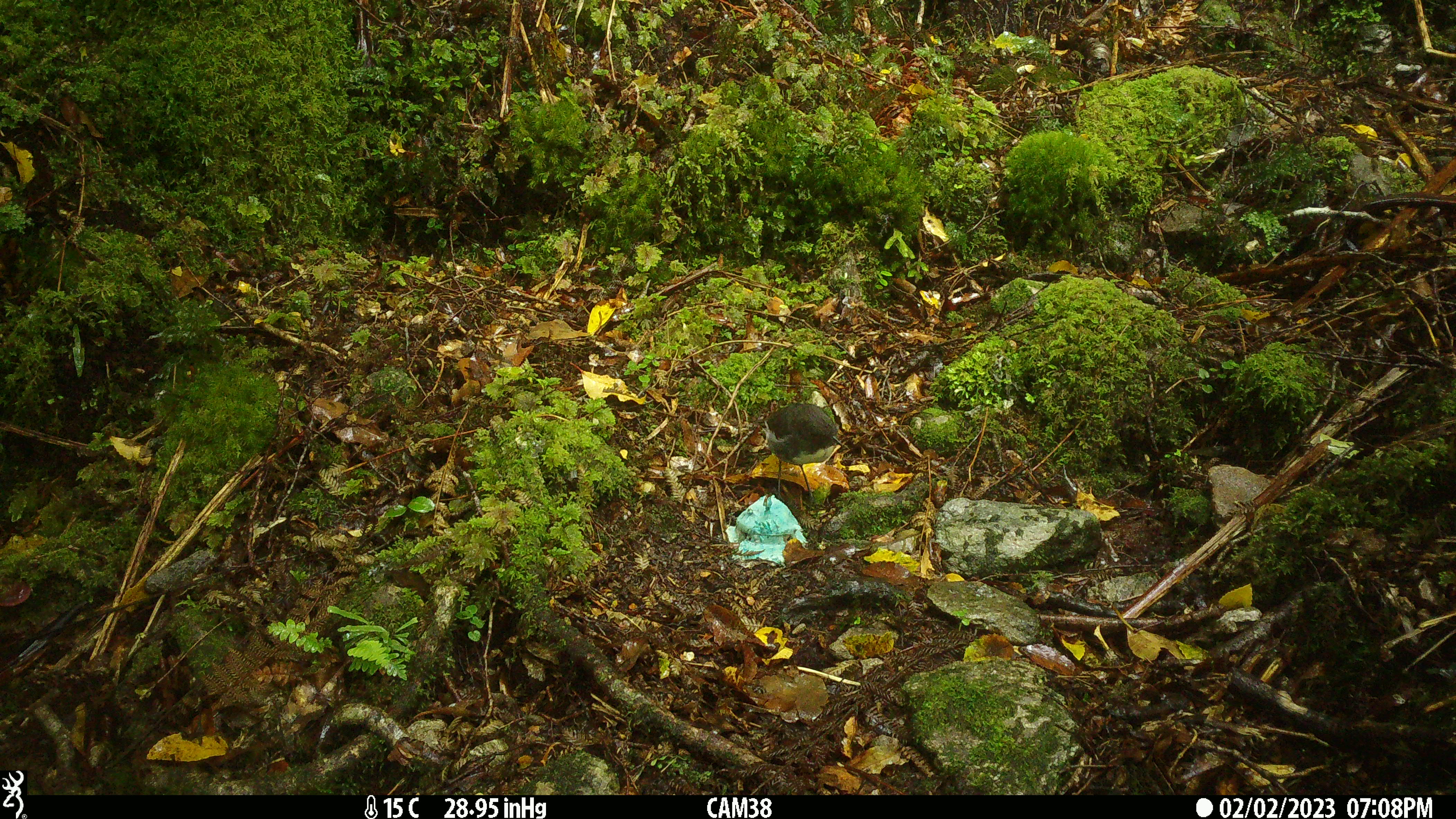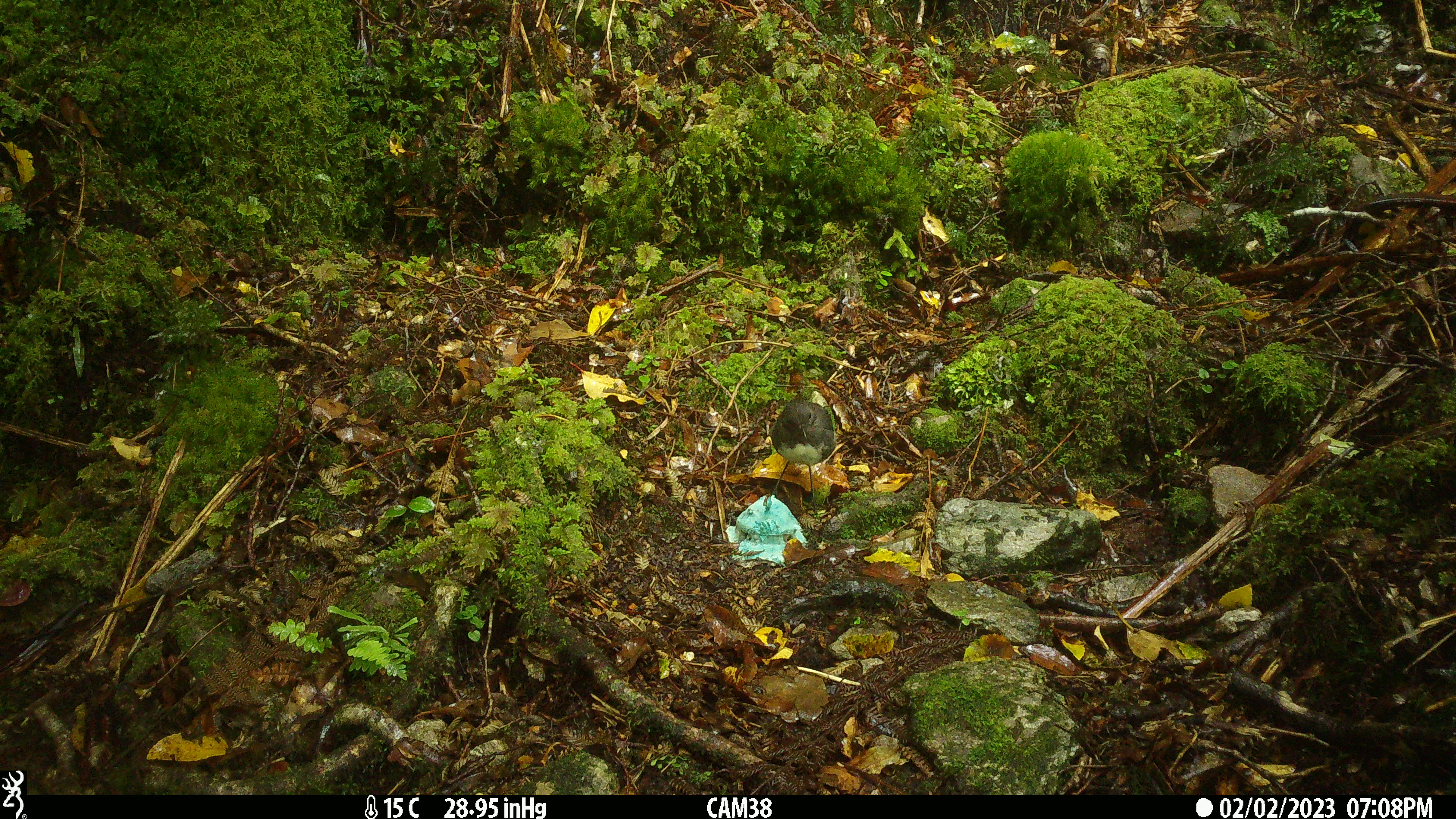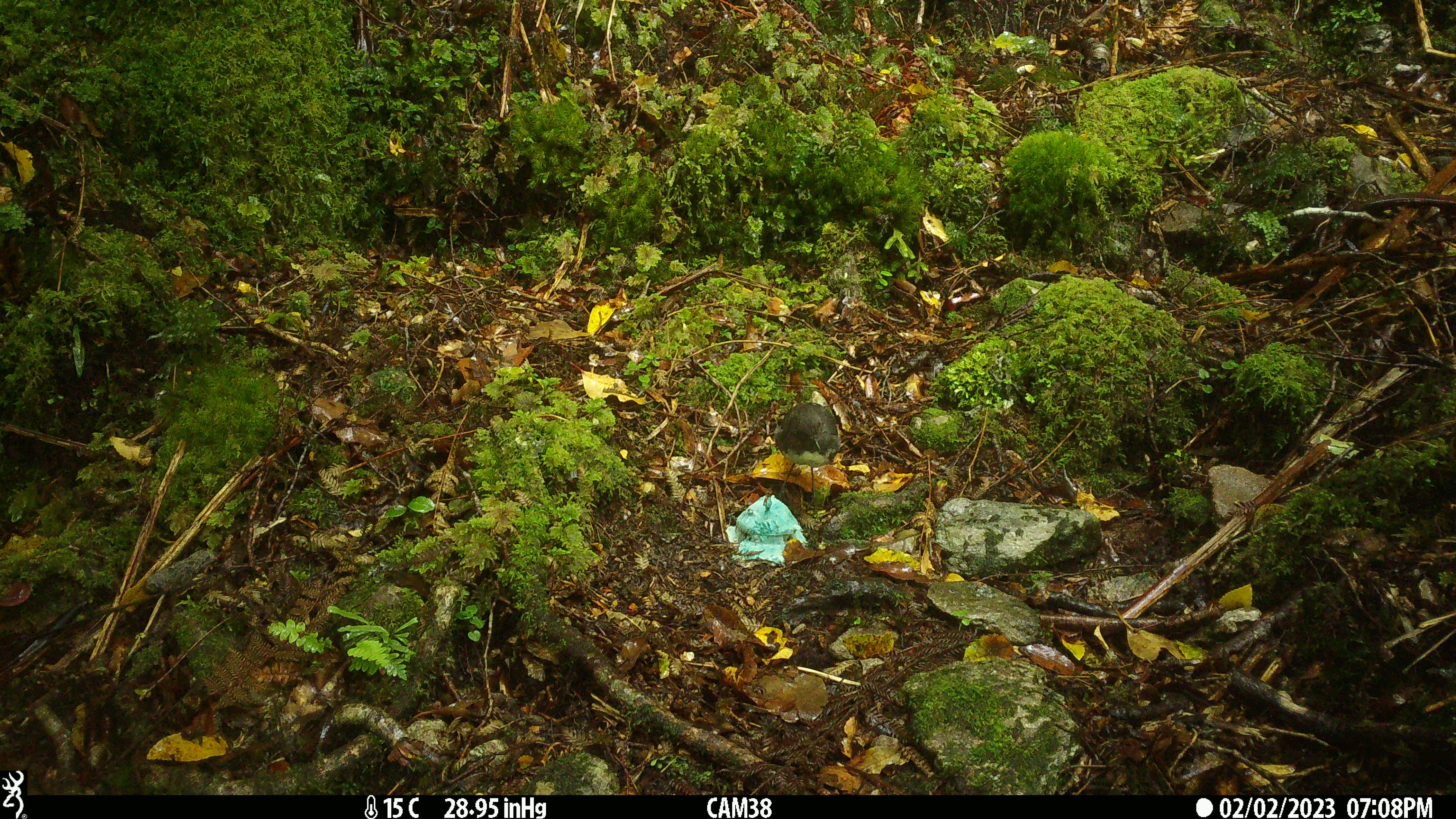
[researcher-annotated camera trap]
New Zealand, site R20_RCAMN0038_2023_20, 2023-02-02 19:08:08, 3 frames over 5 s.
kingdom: Animalia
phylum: Chordata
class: Aves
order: Passeriformes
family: Petroicidae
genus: Petroica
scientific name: Petroica australis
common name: new zealand robin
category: robin